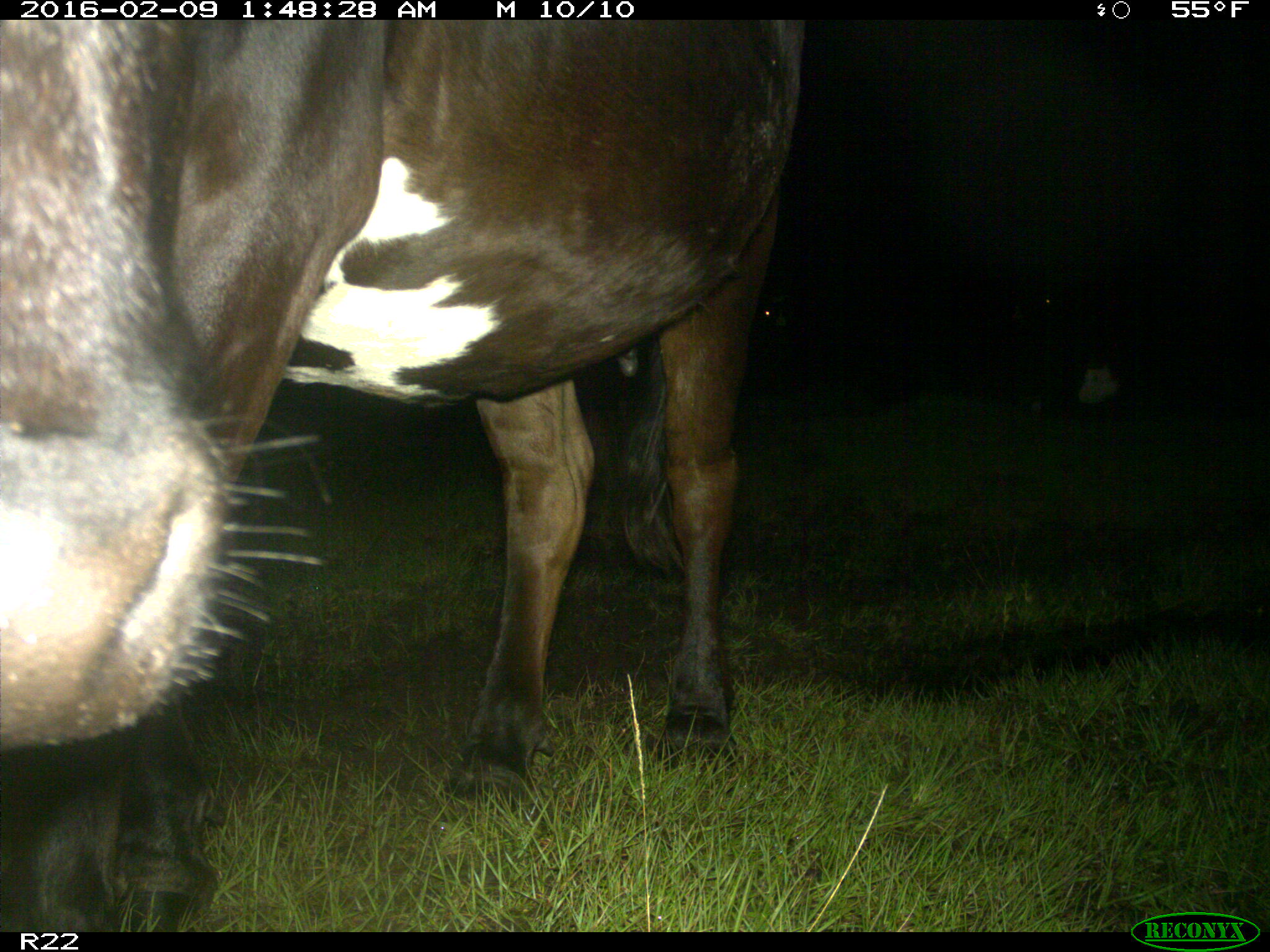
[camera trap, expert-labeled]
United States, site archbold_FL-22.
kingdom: Animalia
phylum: Chordata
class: Mammalia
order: Artiodactyla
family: Bovidae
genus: Bos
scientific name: Bos taurus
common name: domestic cow